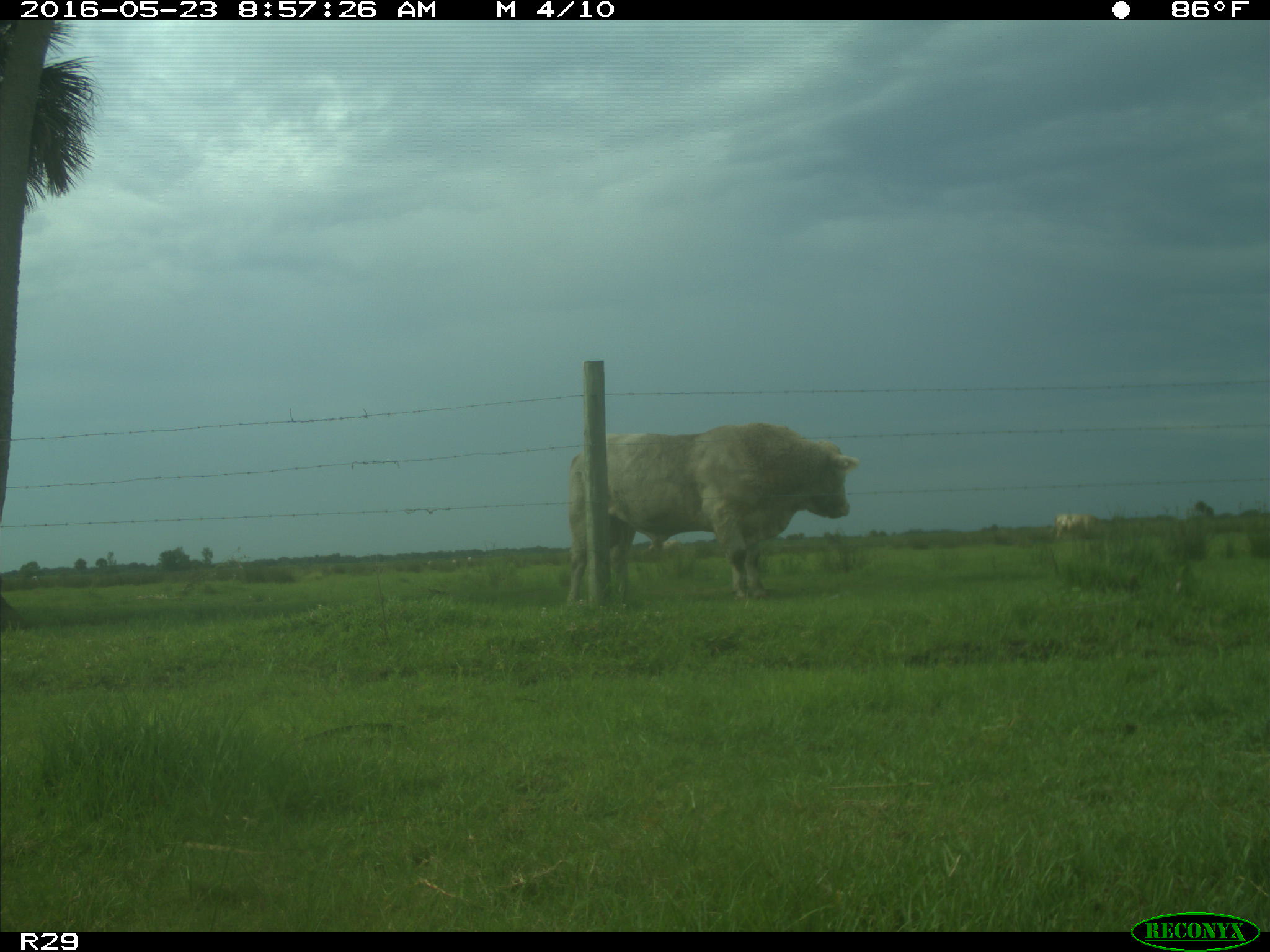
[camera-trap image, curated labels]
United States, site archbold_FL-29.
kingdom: Animalia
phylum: Chordata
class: Mammalia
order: Artiodactyla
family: Bovidae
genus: Bos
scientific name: Bos taurus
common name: domestic cow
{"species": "Bos taurus (domestic cow)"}